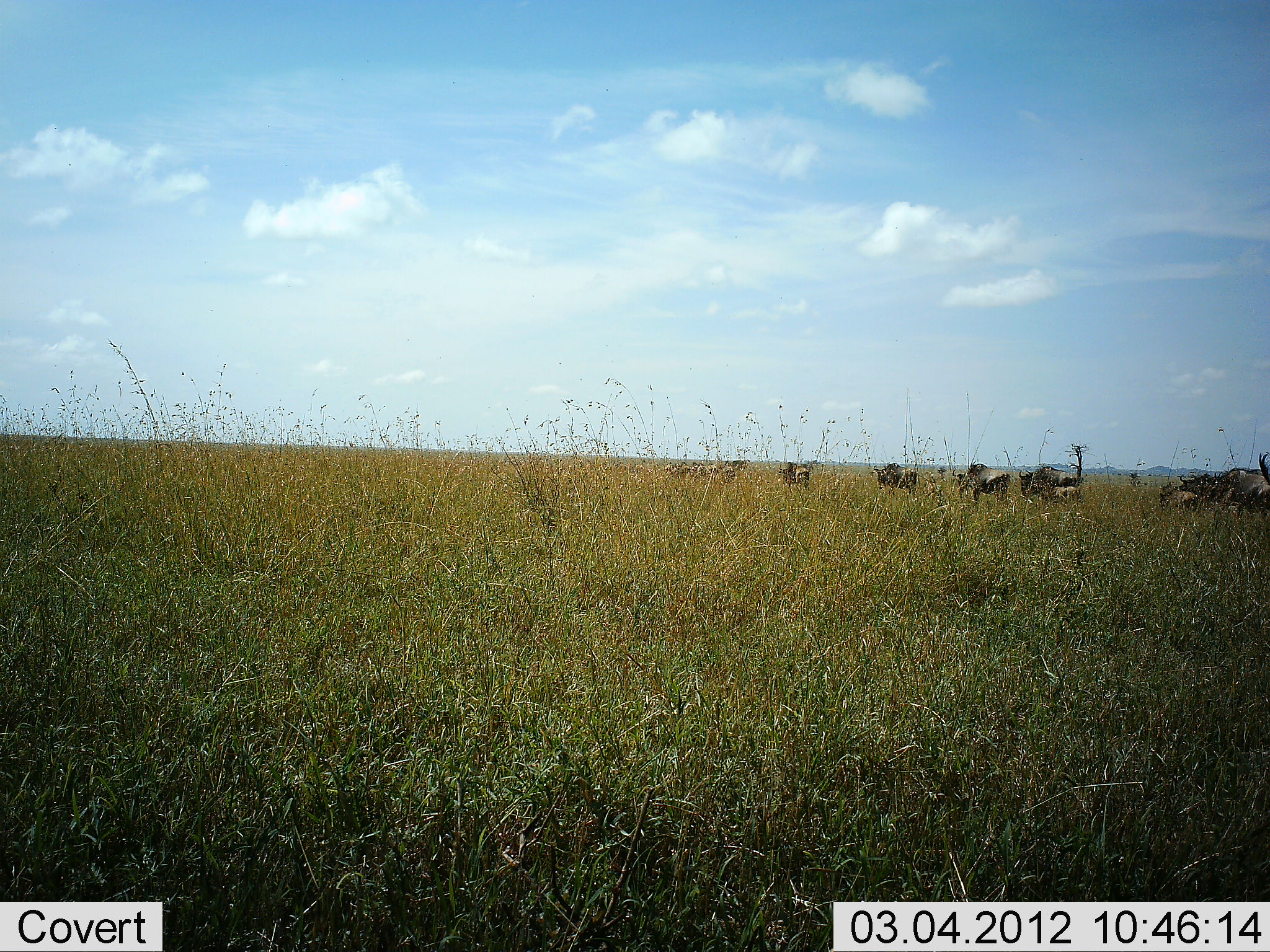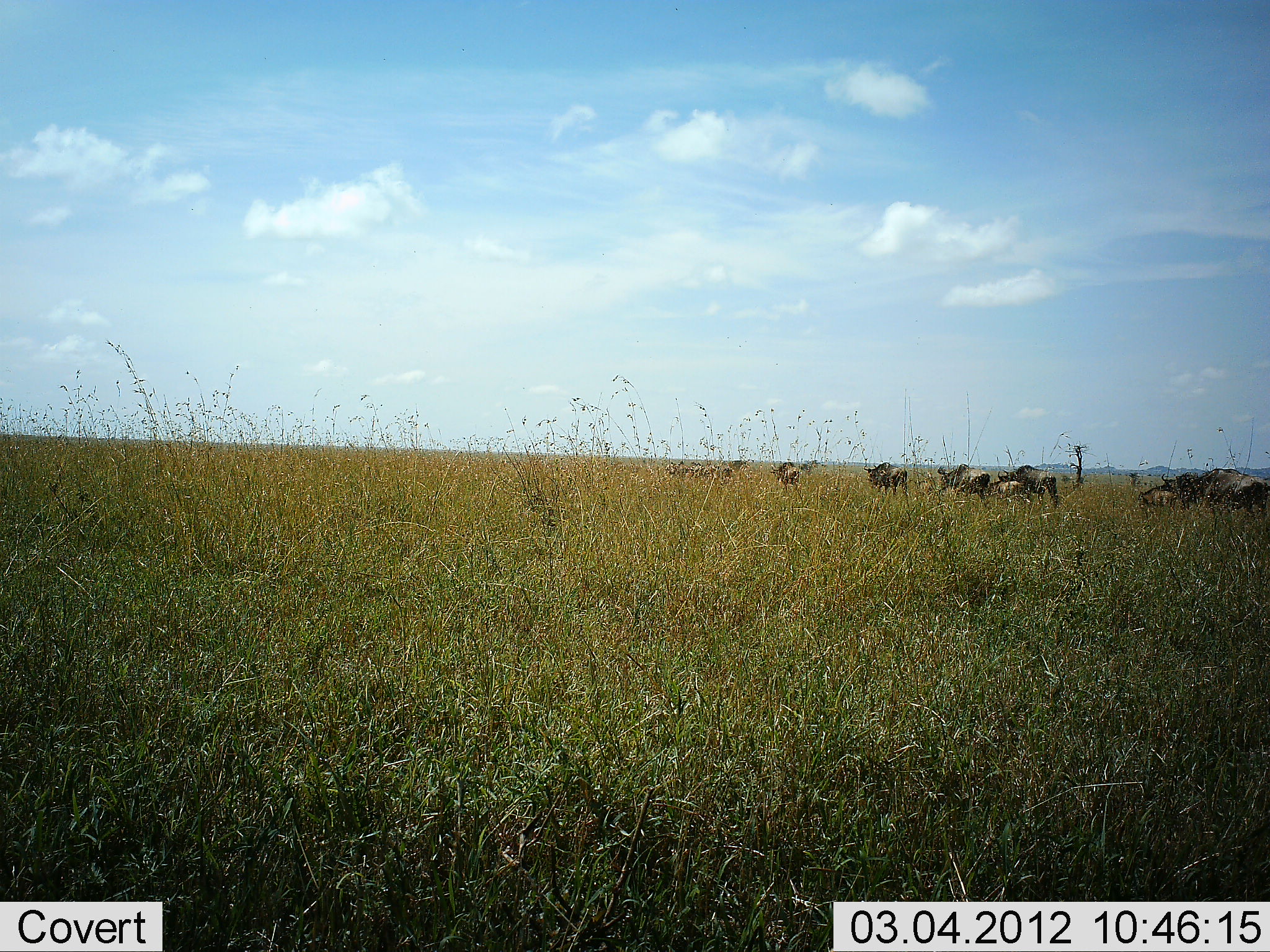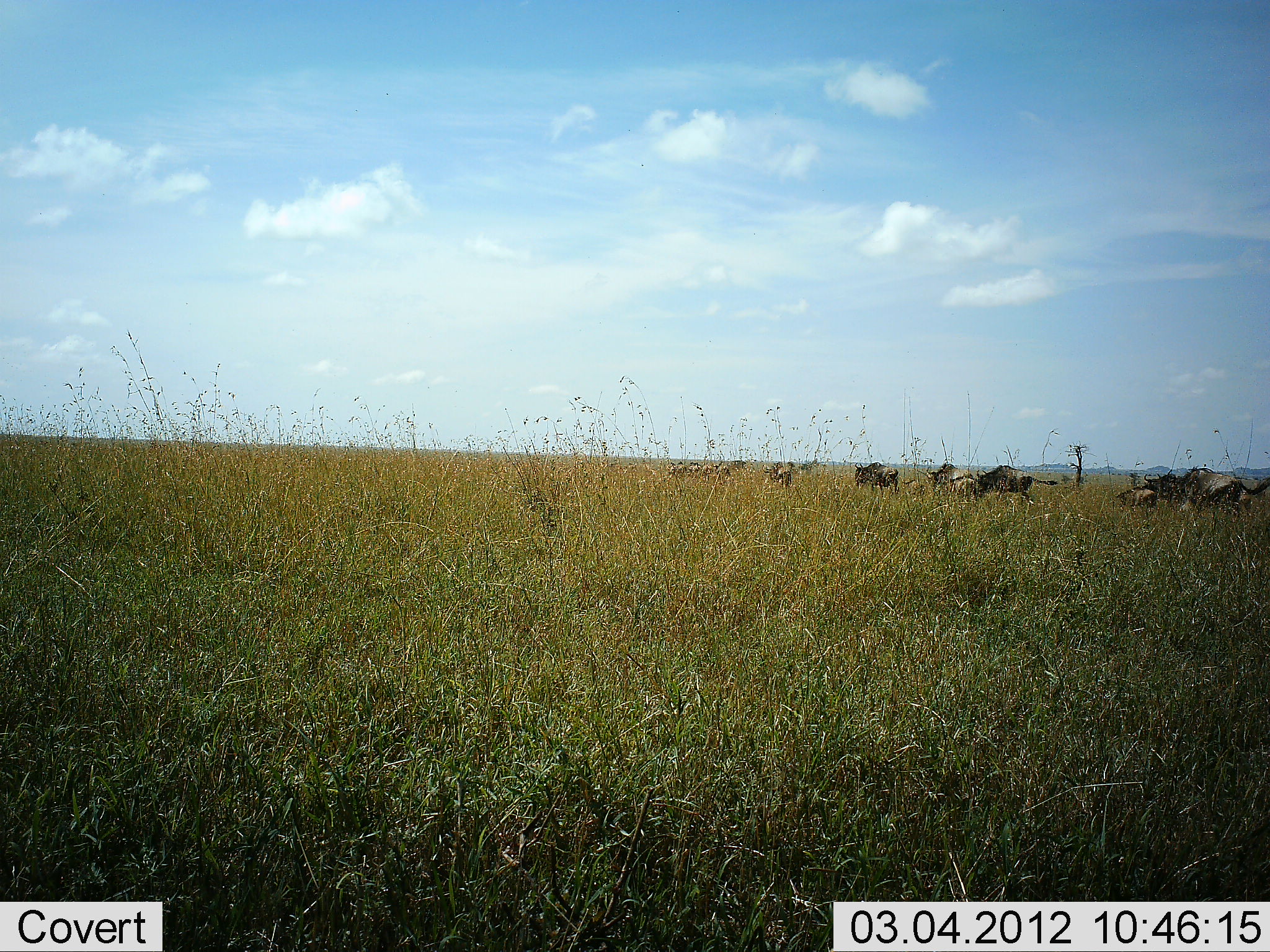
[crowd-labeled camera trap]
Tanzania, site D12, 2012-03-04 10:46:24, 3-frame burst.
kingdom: Animalia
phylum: Chordata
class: Mammalia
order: Artiodactyla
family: Bovidae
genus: Connochaetes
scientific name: Connochaetes taurinus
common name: blue wildebeest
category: wildebeest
Wildebeest (blue wildebeest) (Connochaetes taurinus), count 10. Behavior (volunteer vote fractions): standing 13%, resting 0%, moving 100%, interacting 7%. Young present (vote fraction): 27%. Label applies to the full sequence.